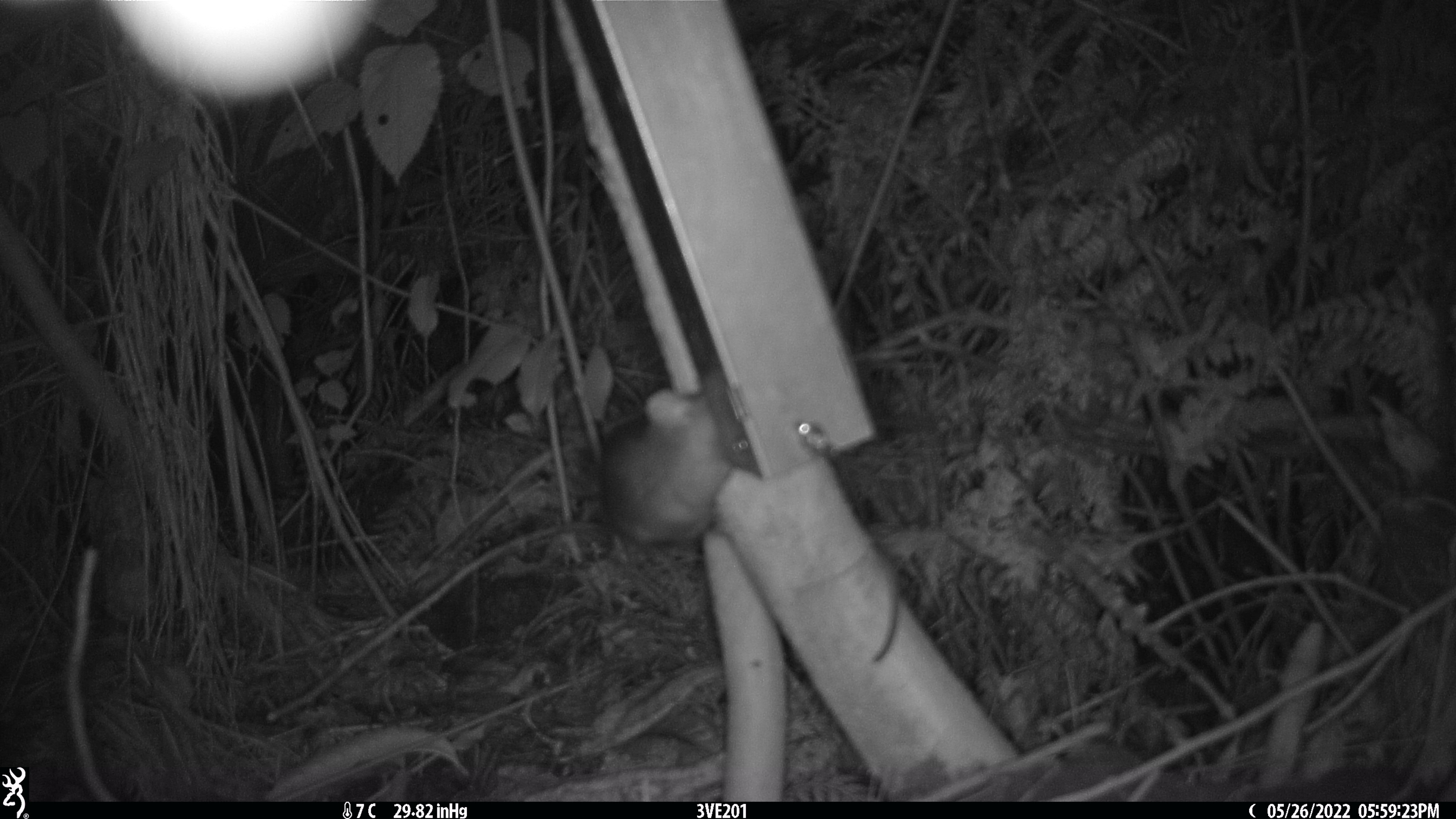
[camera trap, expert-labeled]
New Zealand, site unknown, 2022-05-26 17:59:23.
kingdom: Animalia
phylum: Chordata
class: Mammalia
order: Rodentia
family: Muridae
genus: Rattus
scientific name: Rattus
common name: rat